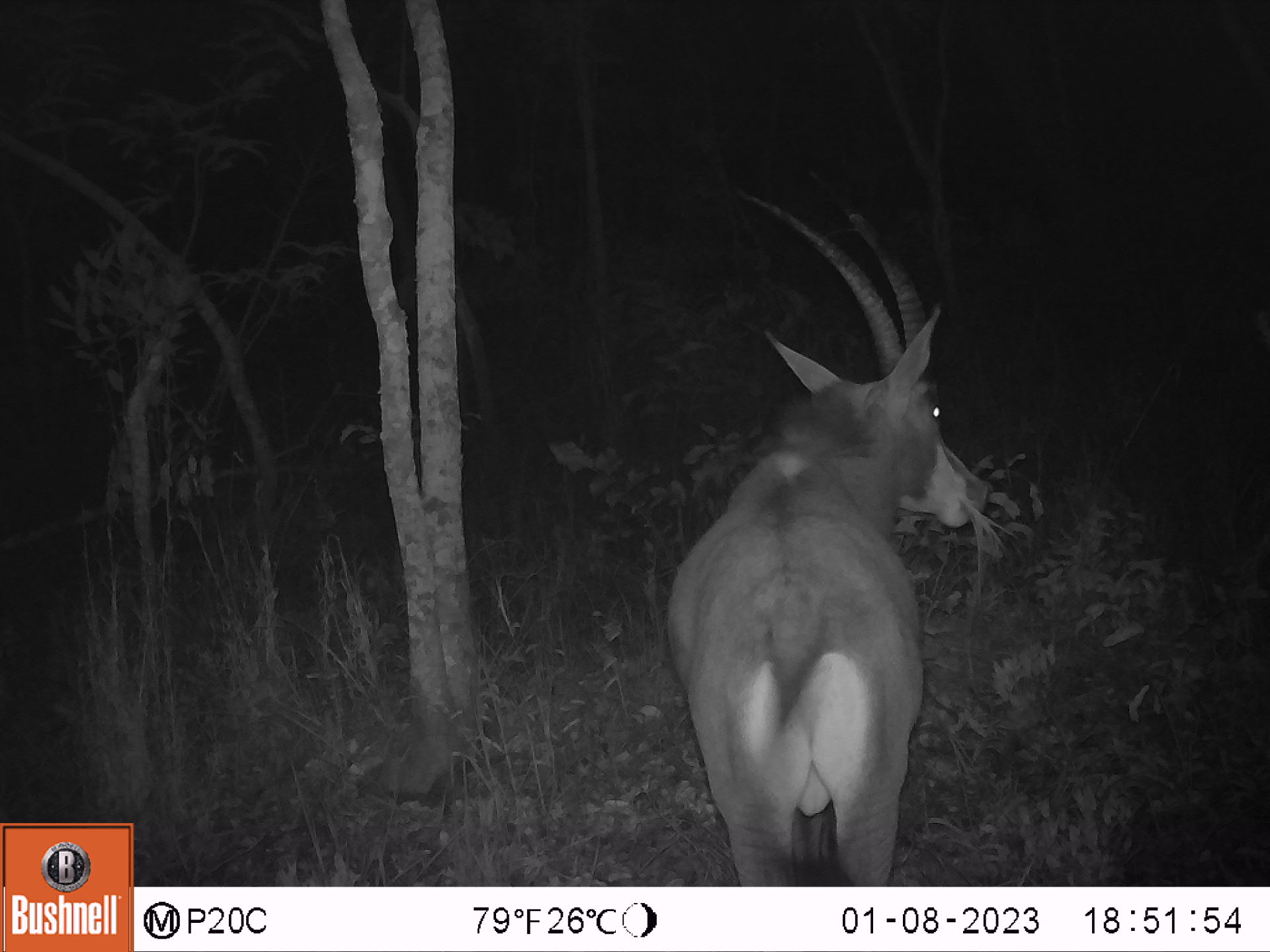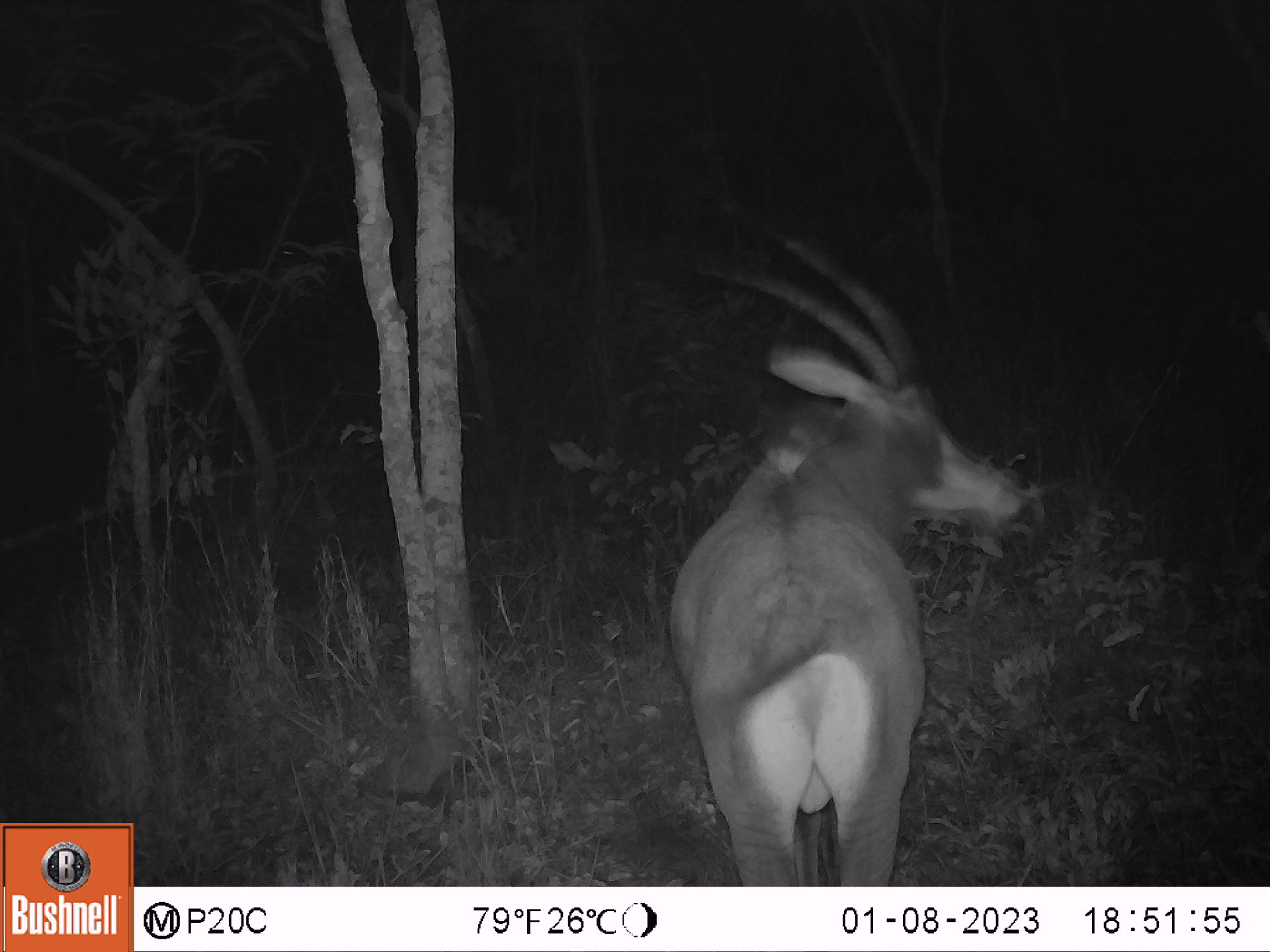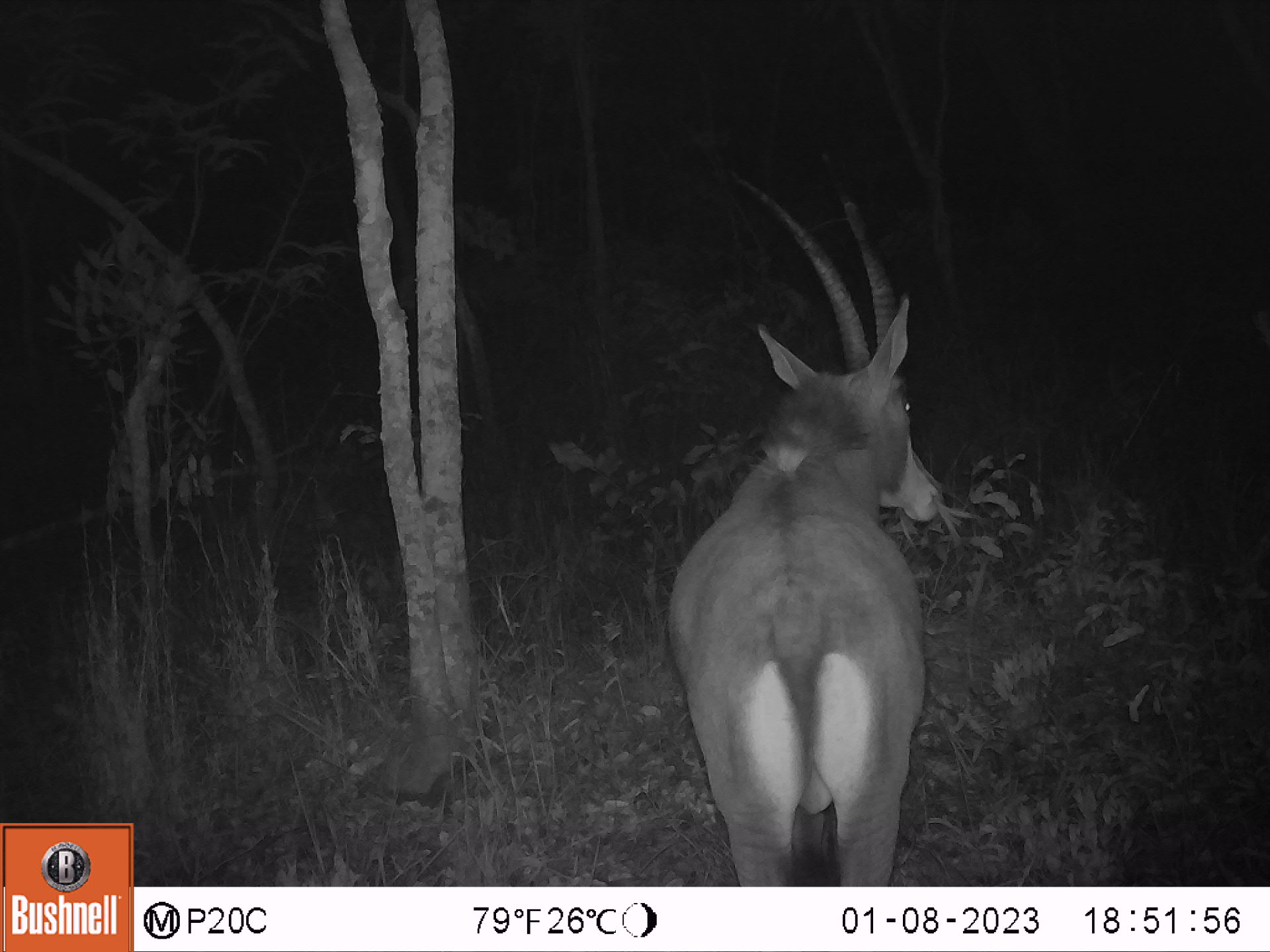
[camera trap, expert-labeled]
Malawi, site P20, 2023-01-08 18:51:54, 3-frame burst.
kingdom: Animalia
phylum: Chordata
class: Mammalia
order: Artiodactyla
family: Bovidae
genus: Hippotragus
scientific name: Hippotragus niger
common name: sable antelope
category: sable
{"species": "sable (sable antelope) (Hippotragus niger)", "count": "1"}